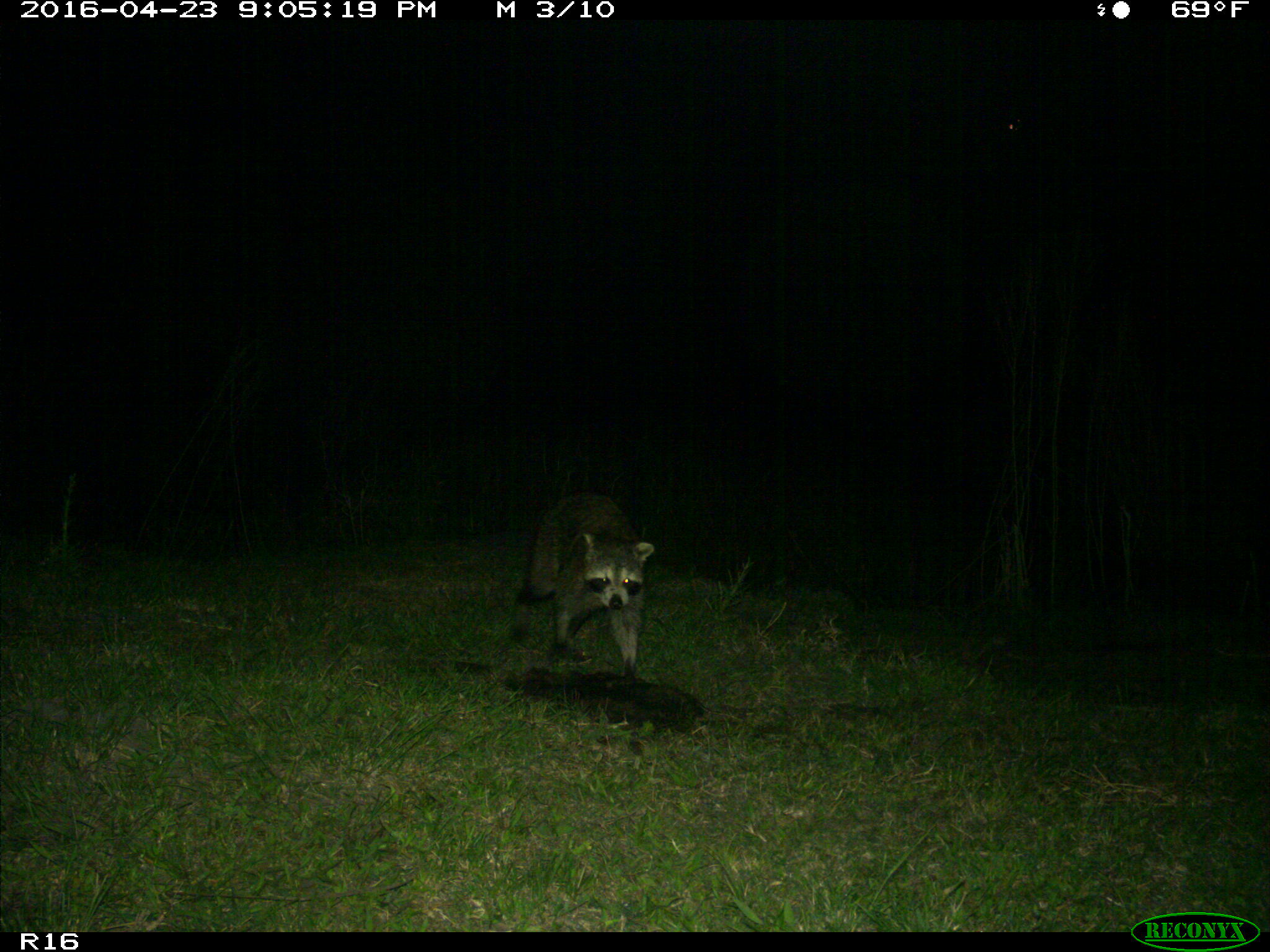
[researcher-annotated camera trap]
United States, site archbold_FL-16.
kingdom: Animalia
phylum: Chordata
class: Mammalia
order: Carnivora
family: Procyonidae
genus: Procyon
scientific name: Procyon lotor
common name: common raccoon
Procyon lotor (common raccoon).